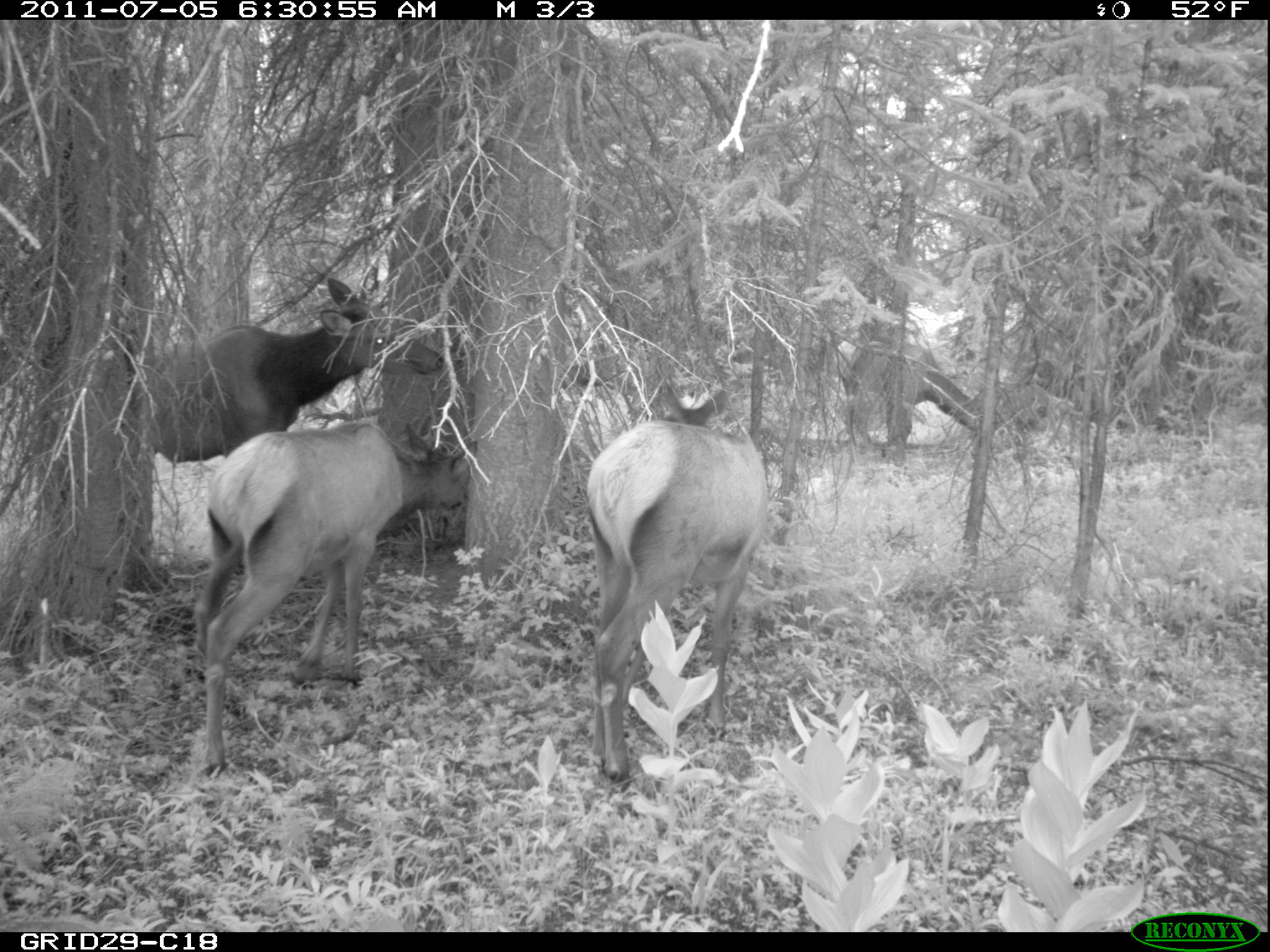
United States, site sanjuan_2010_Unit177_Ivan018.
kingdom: Animalia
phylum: Chordata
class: Mammalia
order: Artiodactyla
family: Cervidae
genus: Cervus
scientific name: Cervus elaphus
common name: red deer